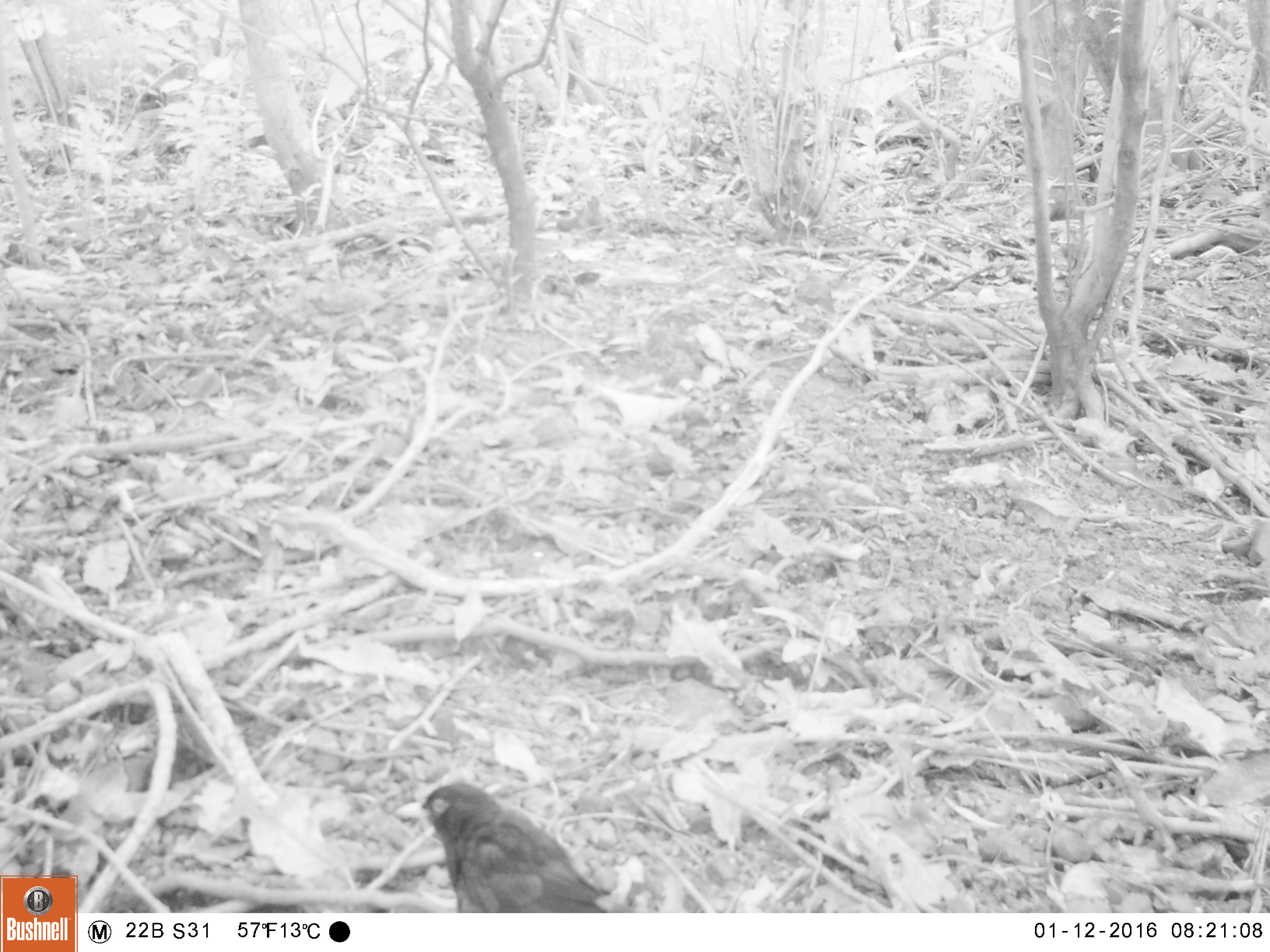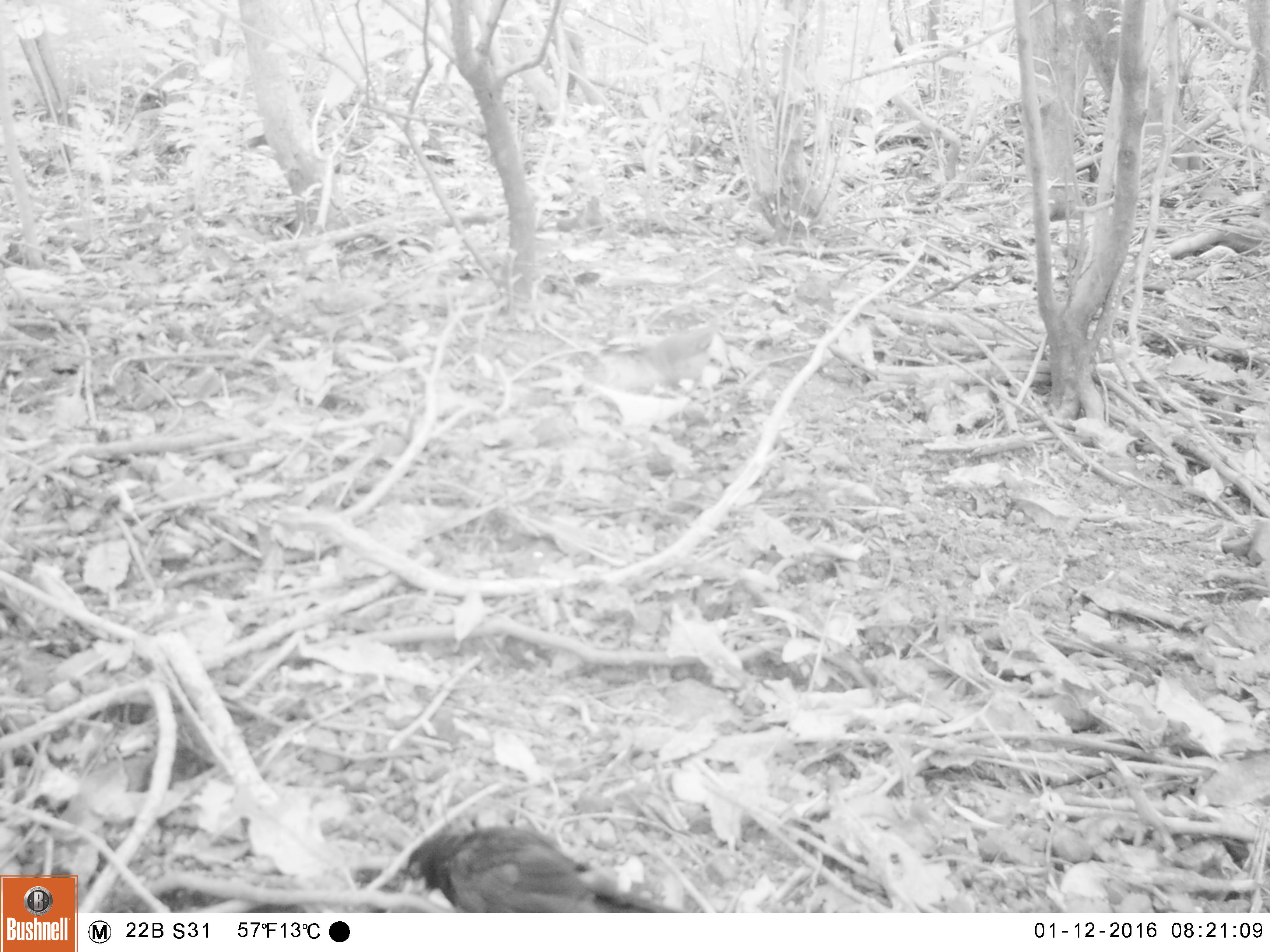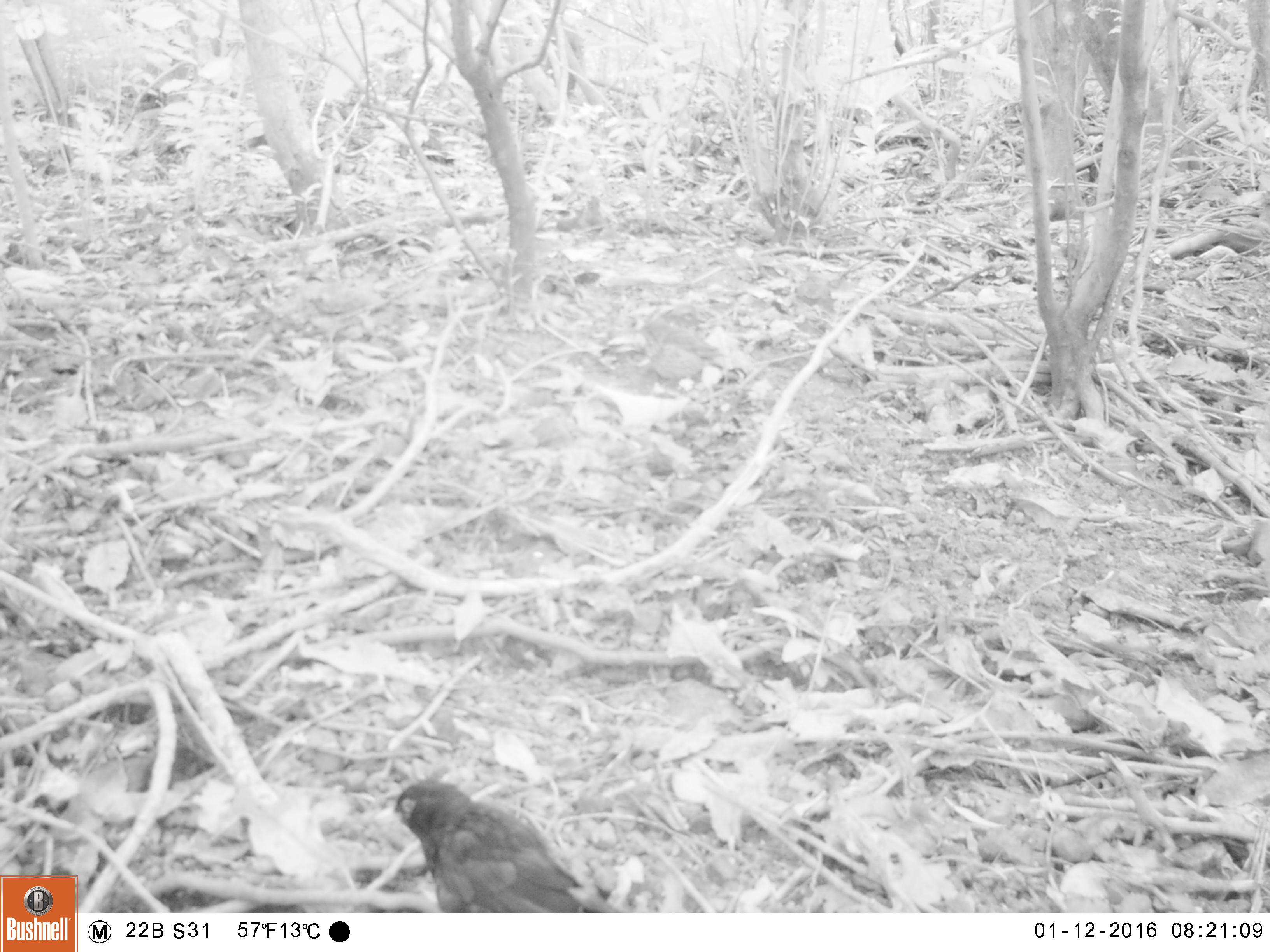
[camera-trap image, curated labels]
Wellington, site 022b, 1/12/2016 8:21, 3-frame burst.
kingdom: Animalia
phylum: Chordata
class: Aves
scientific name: Aves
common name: bird